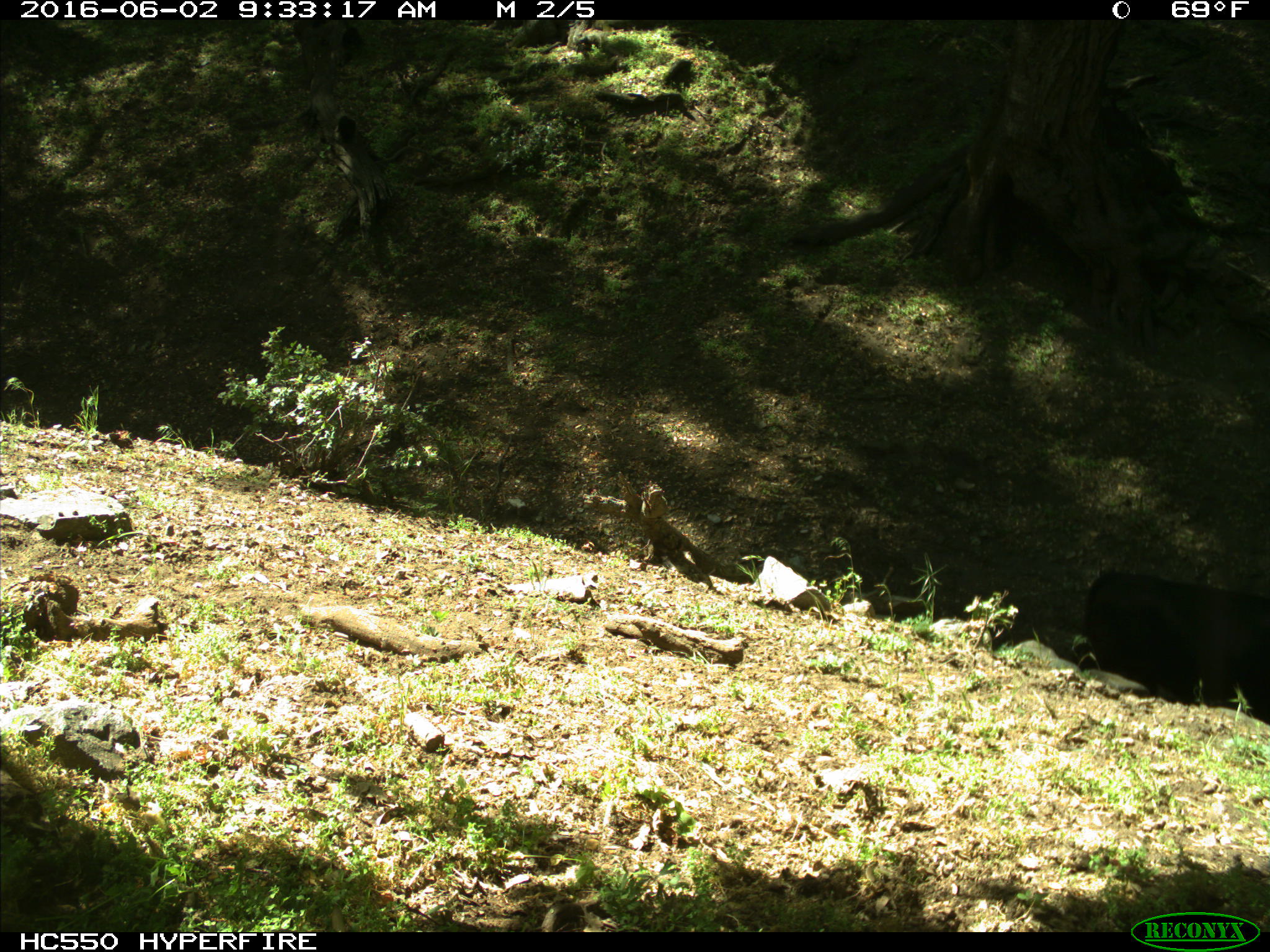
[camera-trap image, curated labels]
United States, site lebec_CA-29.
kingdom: Animalia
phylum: Chordata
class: Mammalia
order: Artiodactyla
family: Bovidae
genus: Bos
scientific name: Bos taurus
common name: domestic cow